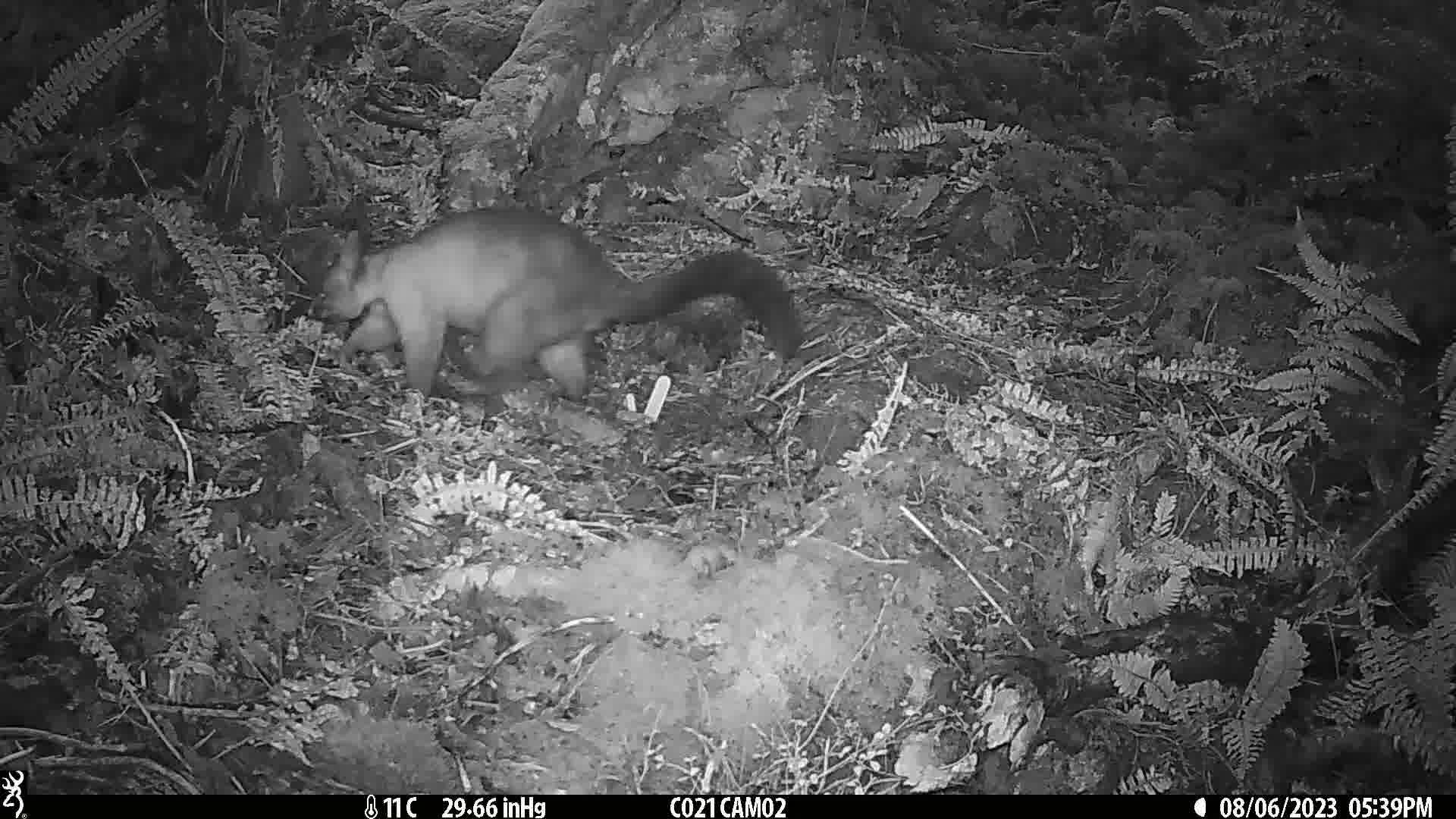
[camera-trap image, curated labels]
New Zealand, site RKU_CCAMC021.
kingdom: Animalia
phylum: Chordata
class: Mammalia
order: Diprotodontia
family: Phalangeridae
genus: Trichosurus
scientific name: Trichosurus vulpecula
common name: common brushtail possum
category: possum